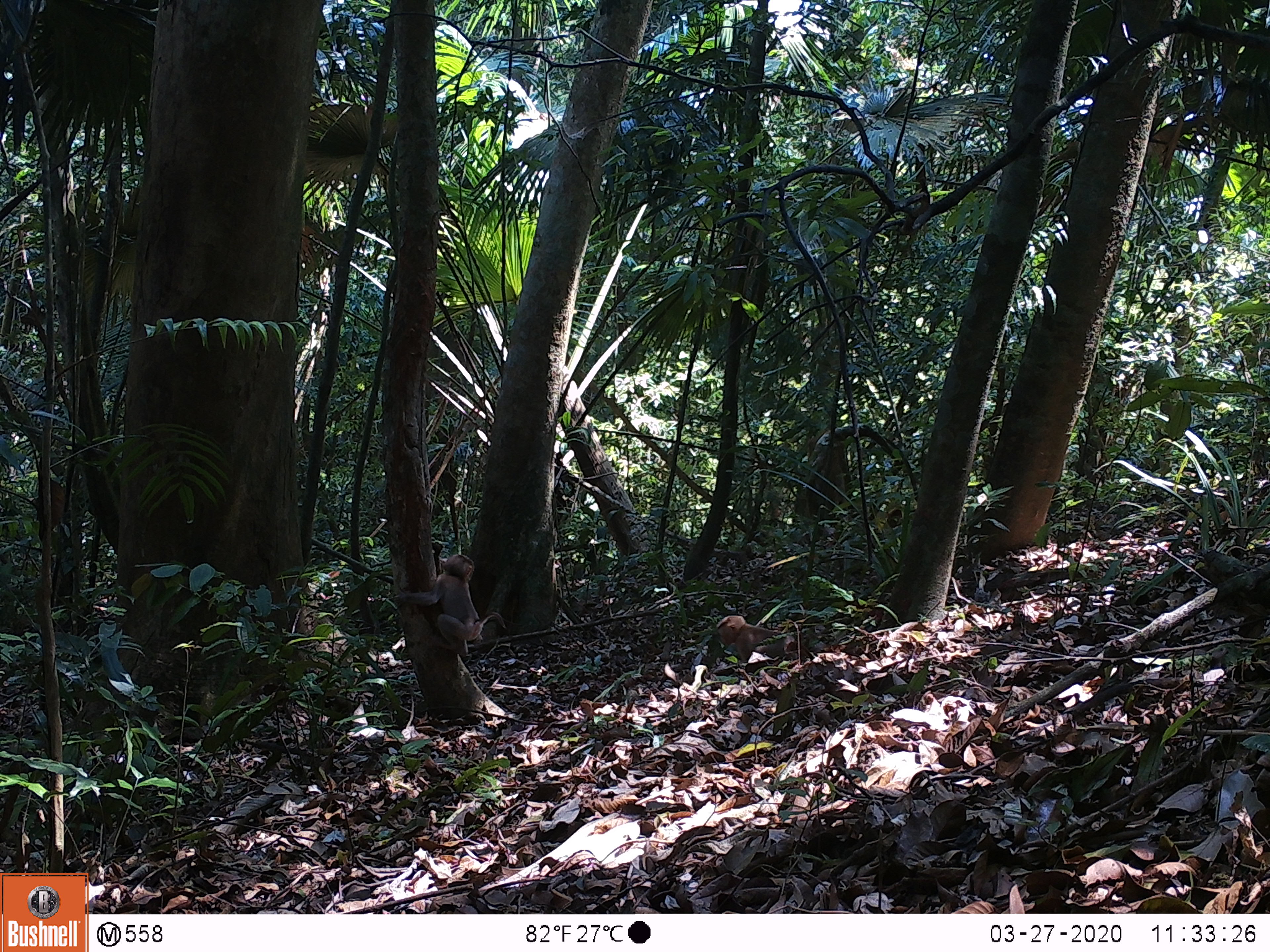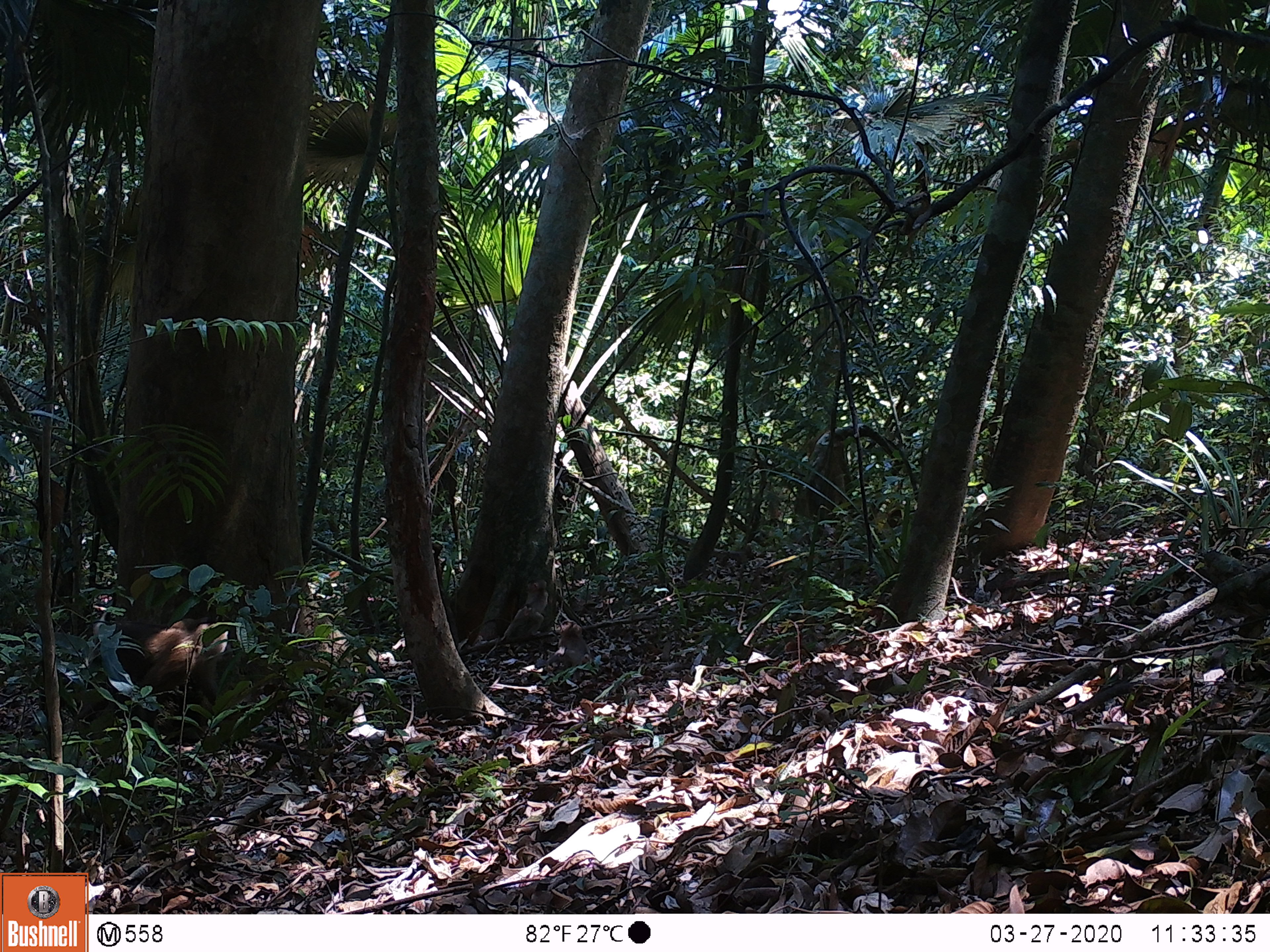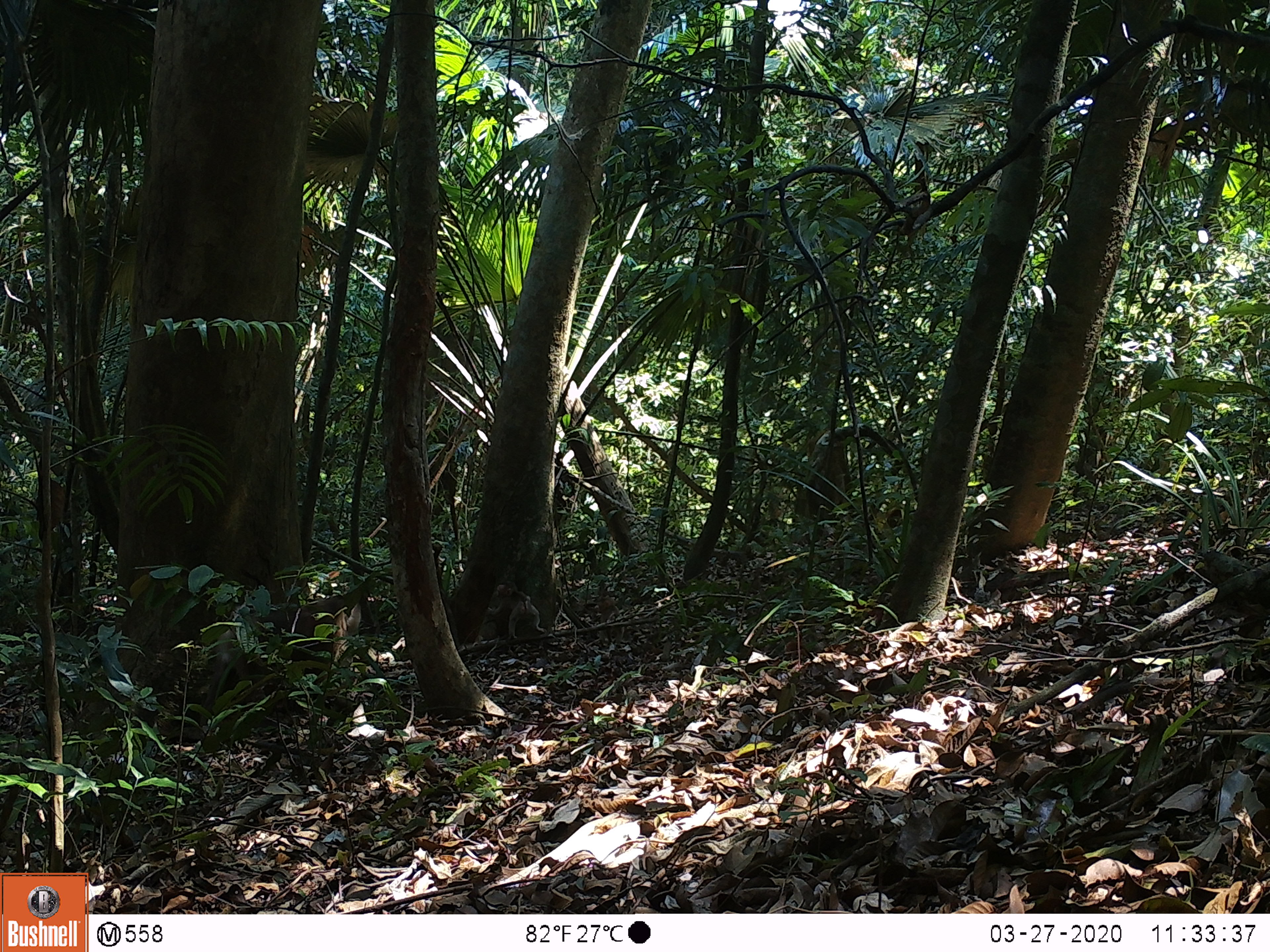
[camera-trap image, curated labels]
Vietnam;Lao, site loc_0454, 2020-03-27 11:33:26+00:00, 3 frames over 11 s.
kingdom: Animalia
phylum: Chordata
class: Mammalia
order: Primates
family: Cercopithecidae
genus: Macaca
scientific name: Macaca nemestrina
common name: pig-tailed macaque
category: pig tailed macaque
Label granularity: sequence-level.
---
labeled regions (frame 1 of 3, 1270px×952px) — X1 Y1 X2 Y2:
pig tailed macaque: 392 554 506 657; 715 613 815 663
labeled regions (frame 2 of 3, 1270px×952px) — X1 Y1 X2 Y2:
pig tailed macaque: 74 615 228 745; 534 619 591 668; 519 578 548 616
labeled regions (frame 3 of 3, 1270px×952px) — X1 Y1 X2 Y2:
pig tailed macaque: 199 596 347 725; 486 581 547 639; 595 595 625 648